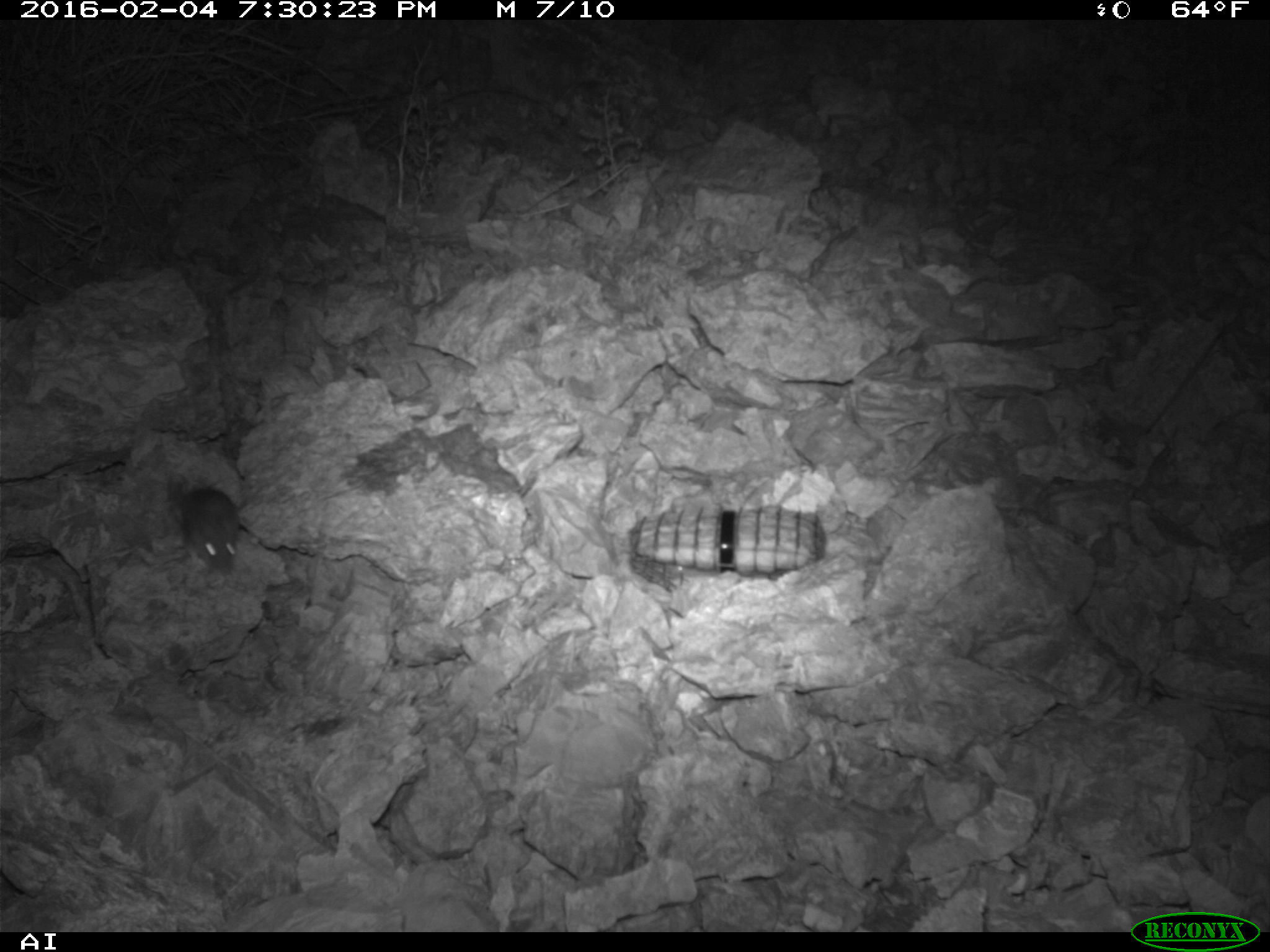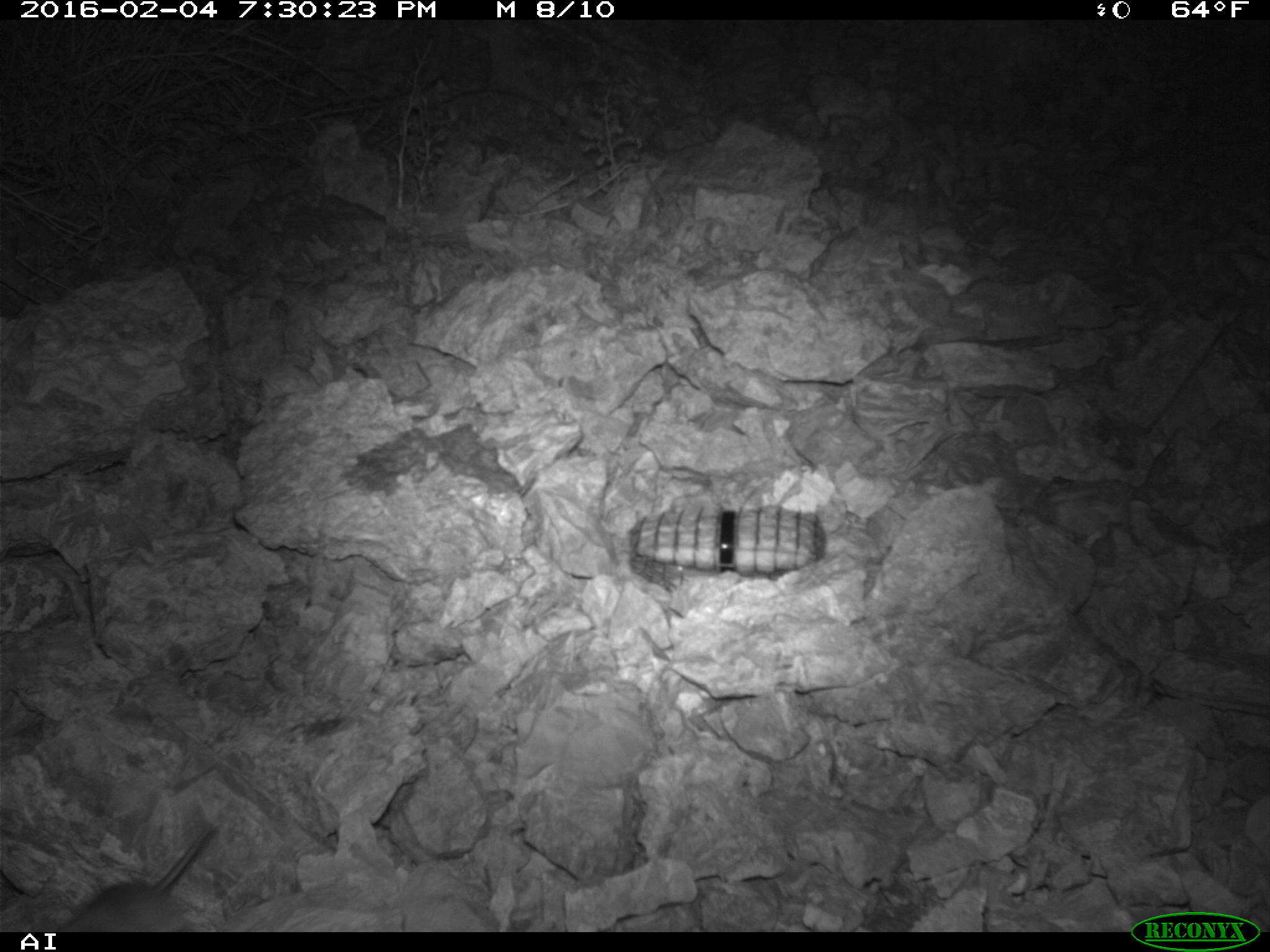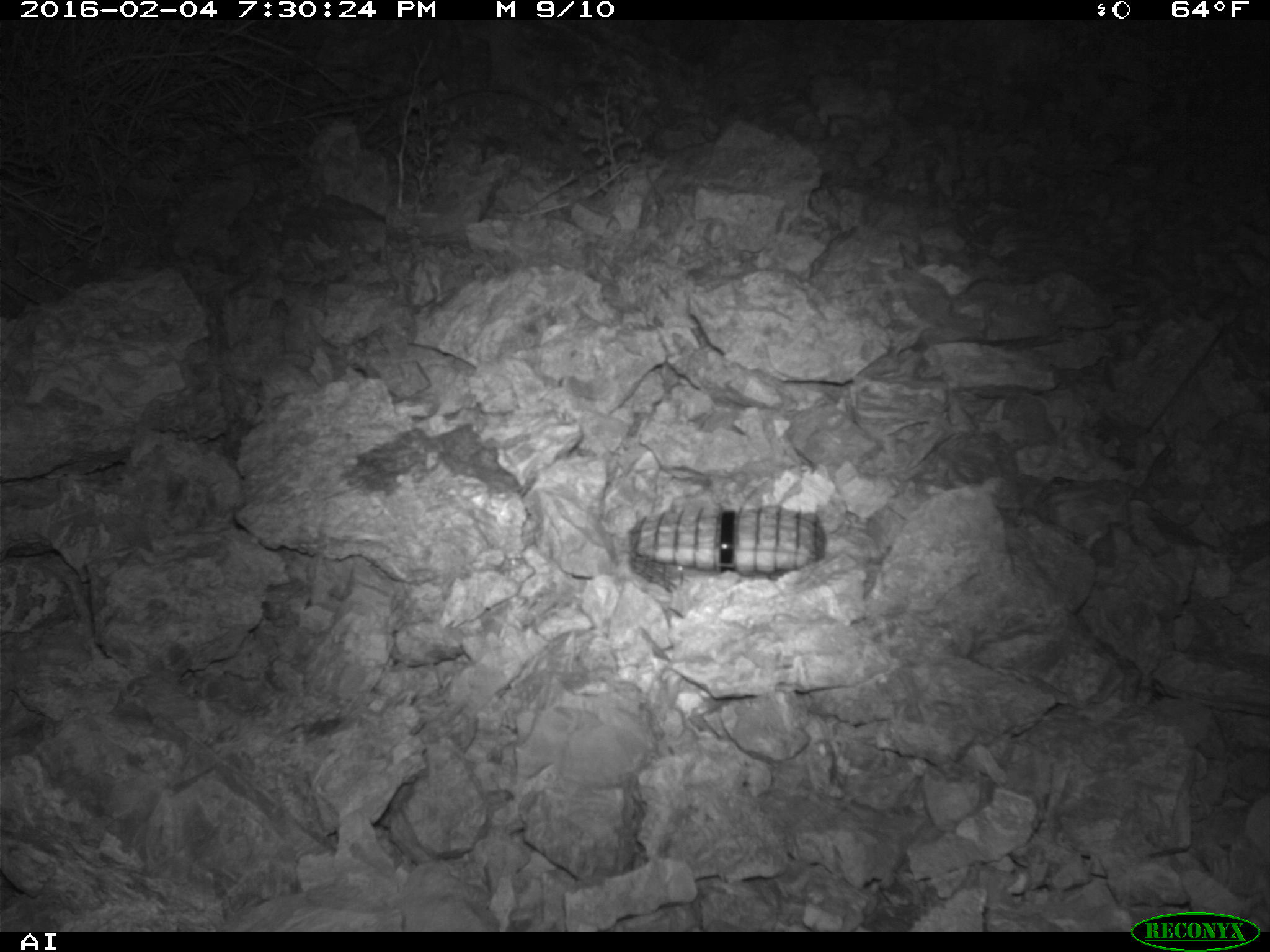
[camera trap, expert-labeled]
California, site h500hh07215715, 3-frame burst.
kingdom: Animalia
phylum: Chordata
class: Mammalia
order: Rodentia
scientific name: Rodentia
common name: rodent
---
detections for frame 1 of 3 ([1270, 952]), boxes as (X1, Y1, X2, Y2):
rodent: (165, 475, 239, 574)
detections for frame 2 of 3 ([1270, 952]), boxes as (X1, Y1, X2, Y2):
rodent: (56, 823, 213, 932)